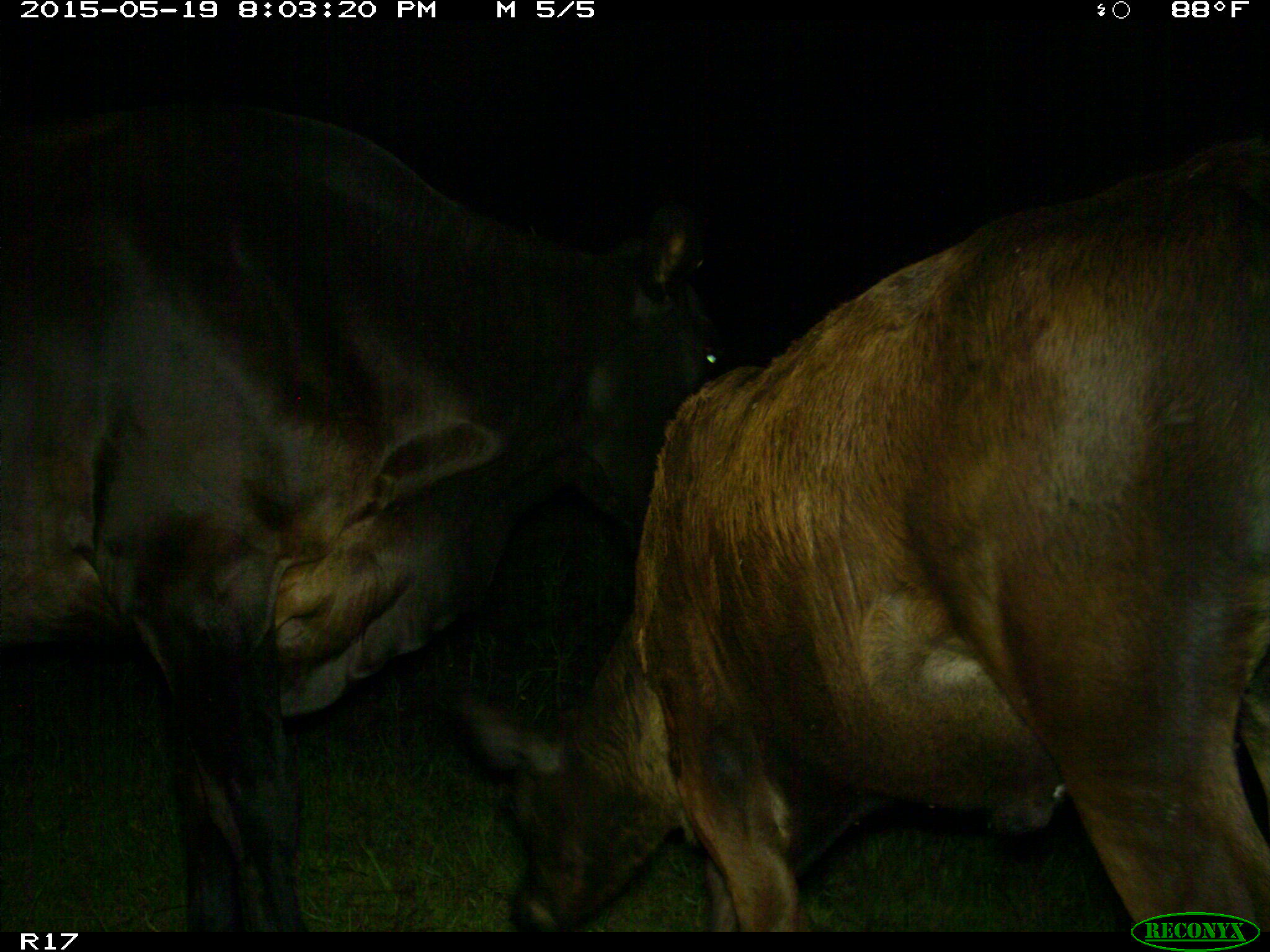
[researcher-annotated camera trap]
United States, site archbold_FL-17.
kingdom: Animalia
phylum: Chordata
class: Mammalia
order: Artiodactyla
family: Bovidae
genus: Bos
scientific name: Bos taurus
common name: domestic cow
Bos taurus (domestic cow).